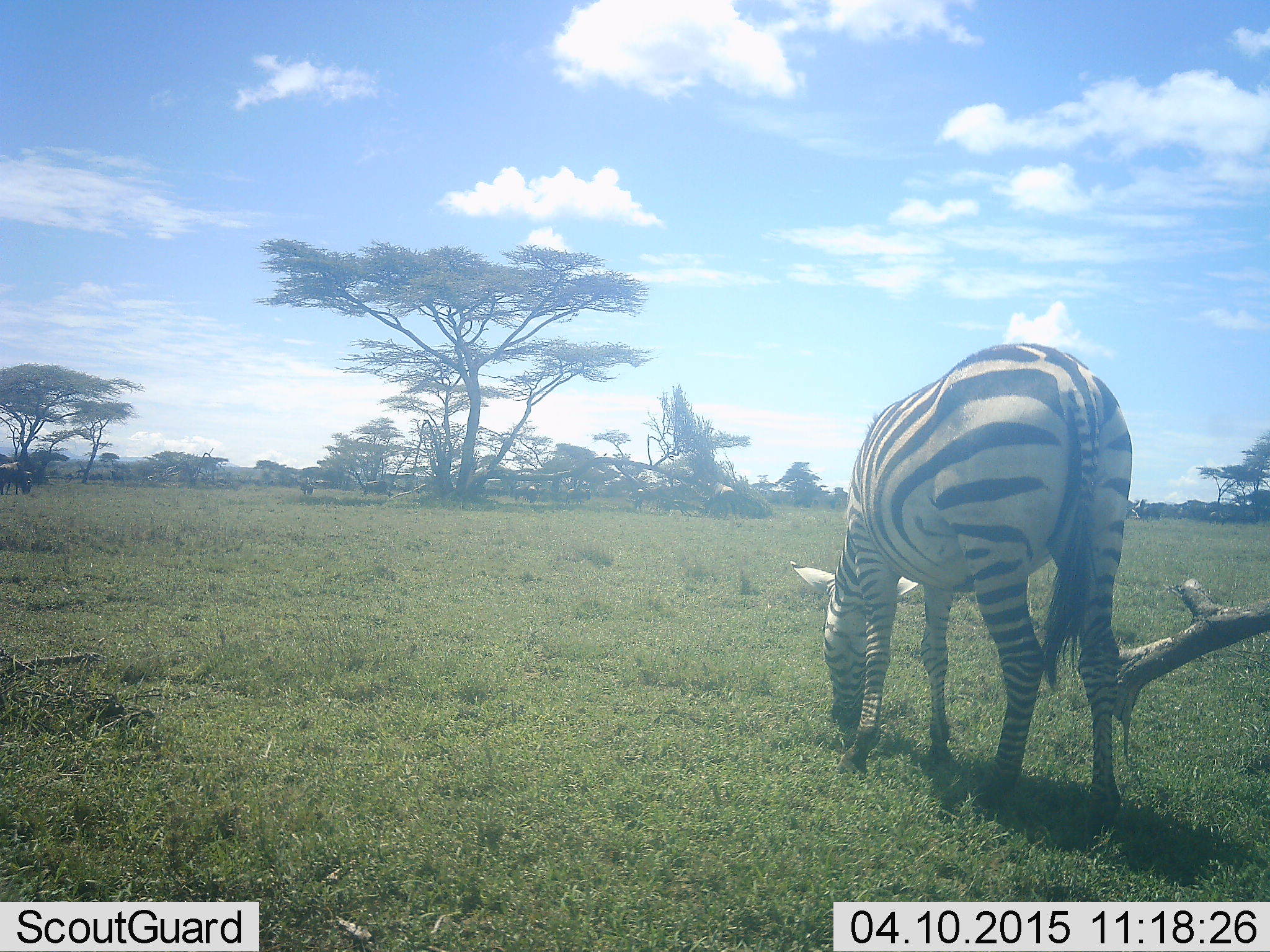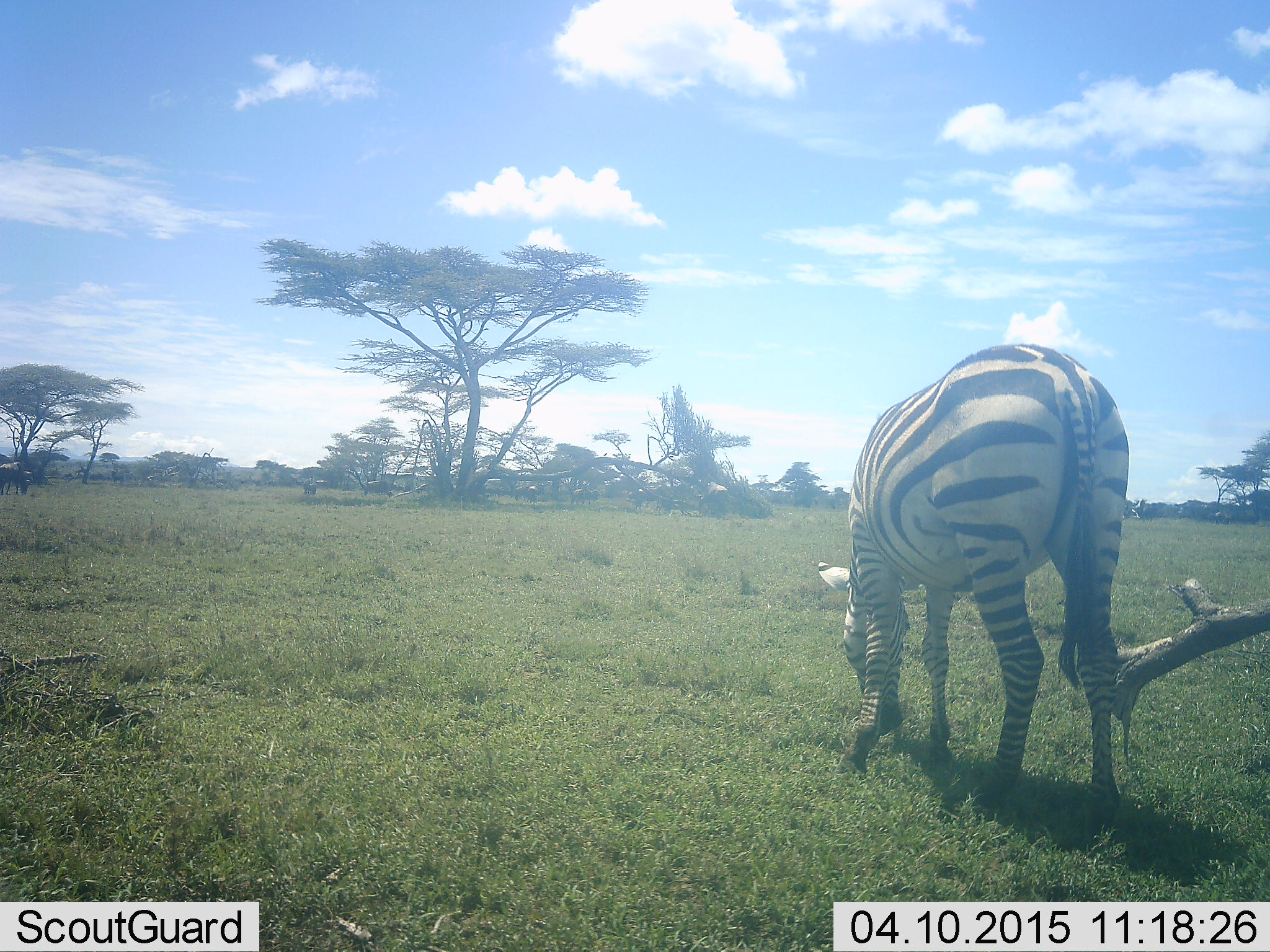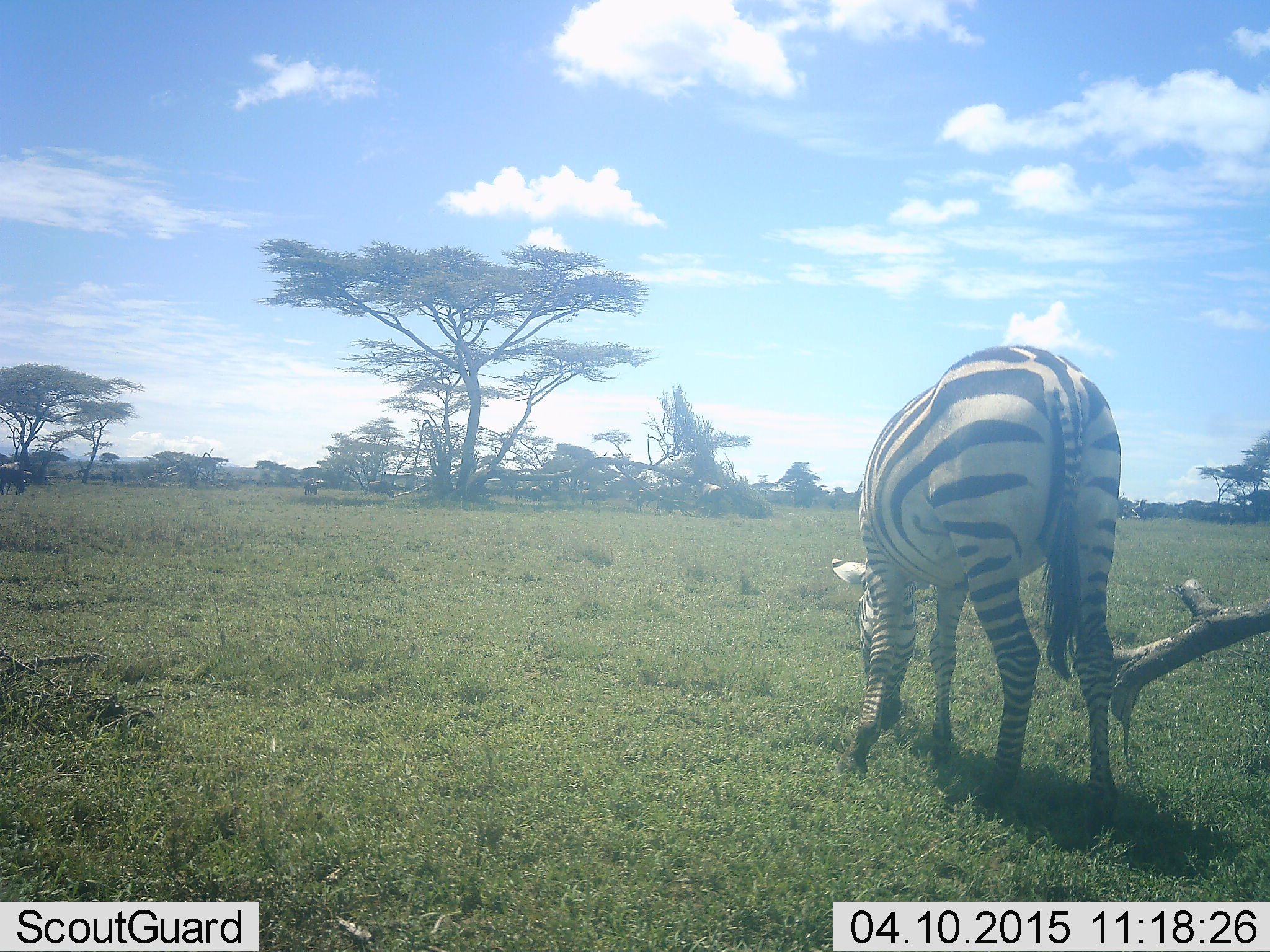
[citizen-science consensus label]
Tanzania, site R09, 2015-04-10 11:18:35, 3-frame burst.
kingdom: Animalia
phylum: Chordata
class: Mammalia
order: Perissodactyla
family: Equidae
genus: Equus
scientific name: Equus quagga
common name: plains zebra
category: zebra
Zebra (plains zebra) (Equus quagga), count 1. Behavior (volunteer vote fractions): standing 18%, resting 0%, moving 0%, interacting 0%. Young present (vote fraction): 0%. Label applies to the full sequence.